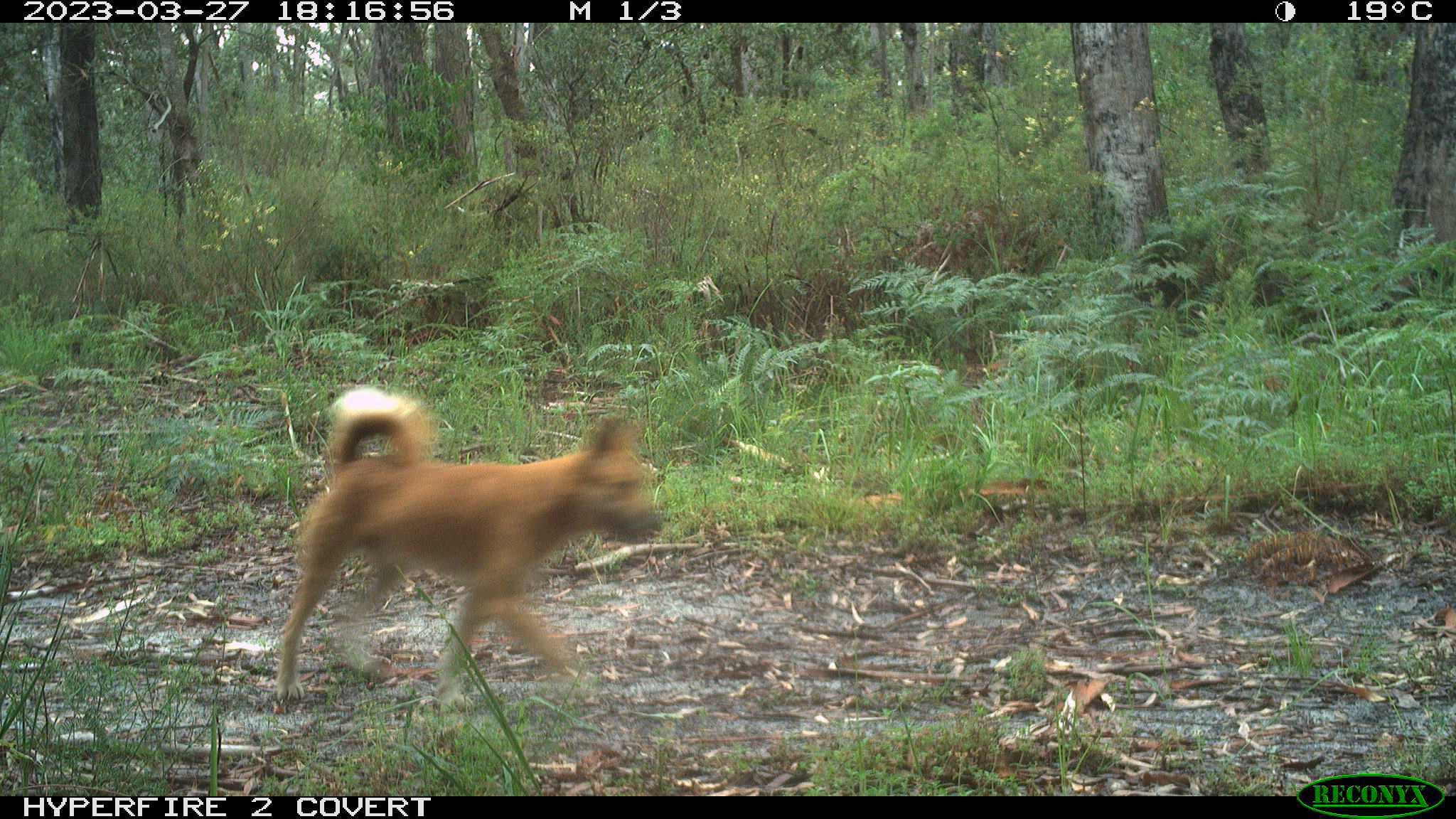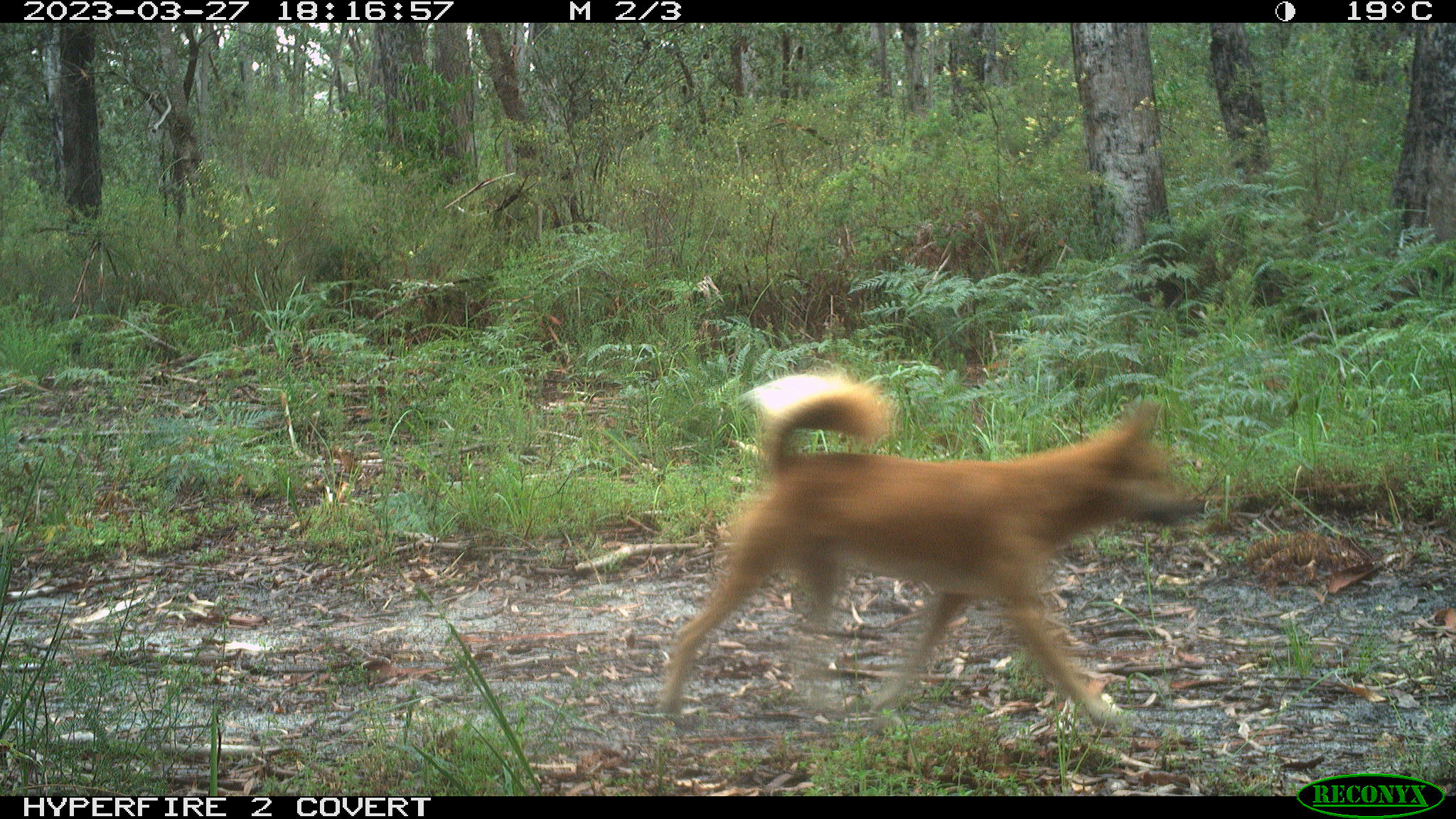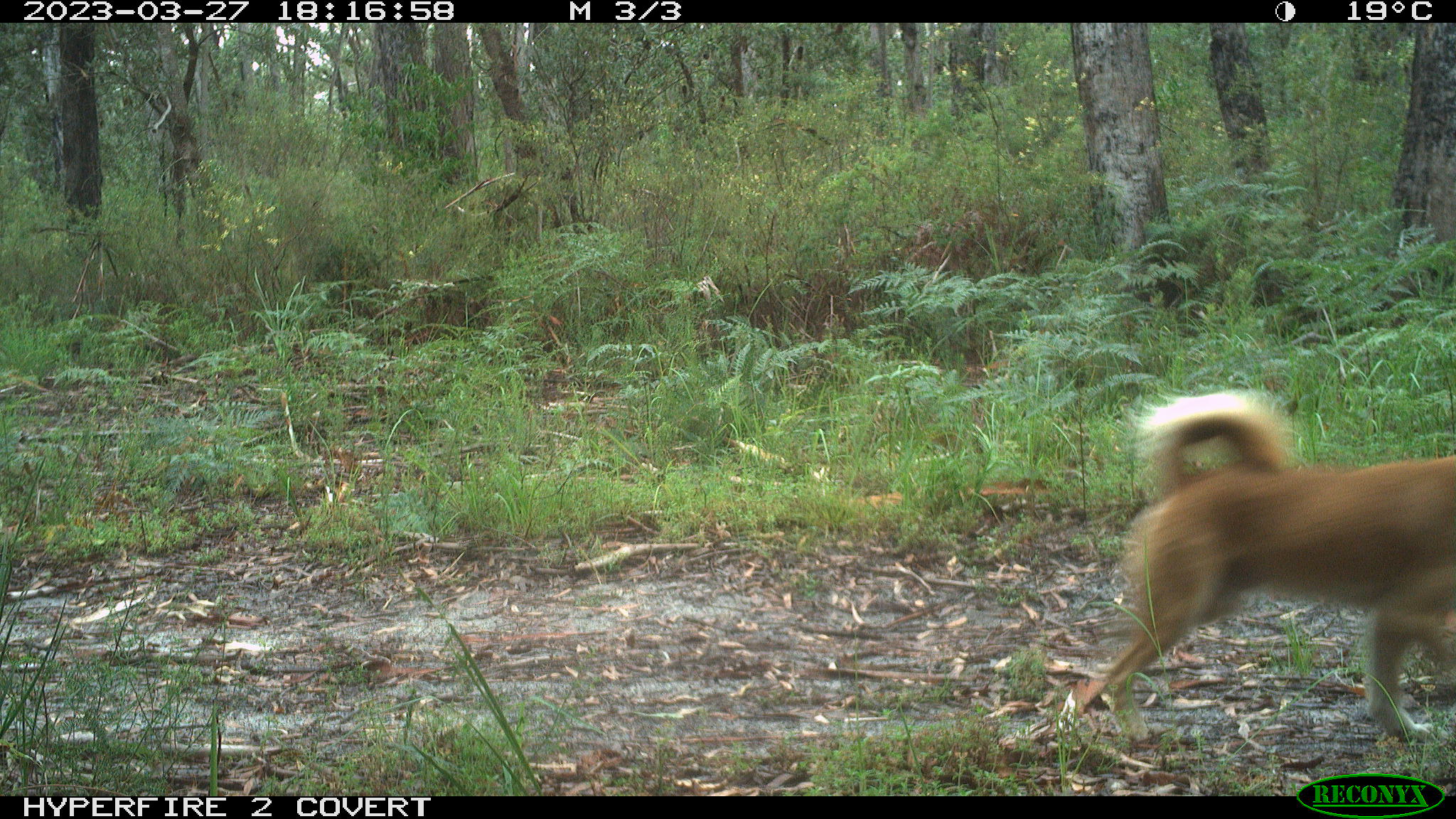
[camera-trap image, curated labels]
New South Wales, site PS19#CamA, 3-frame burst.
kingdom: Animalia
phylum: Chordata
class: Mammalia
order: Carnivora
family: Canidae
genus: Canis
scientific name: Canis familiaris dingo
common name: dingo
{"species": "dingo (Canis familiaris dingo)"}